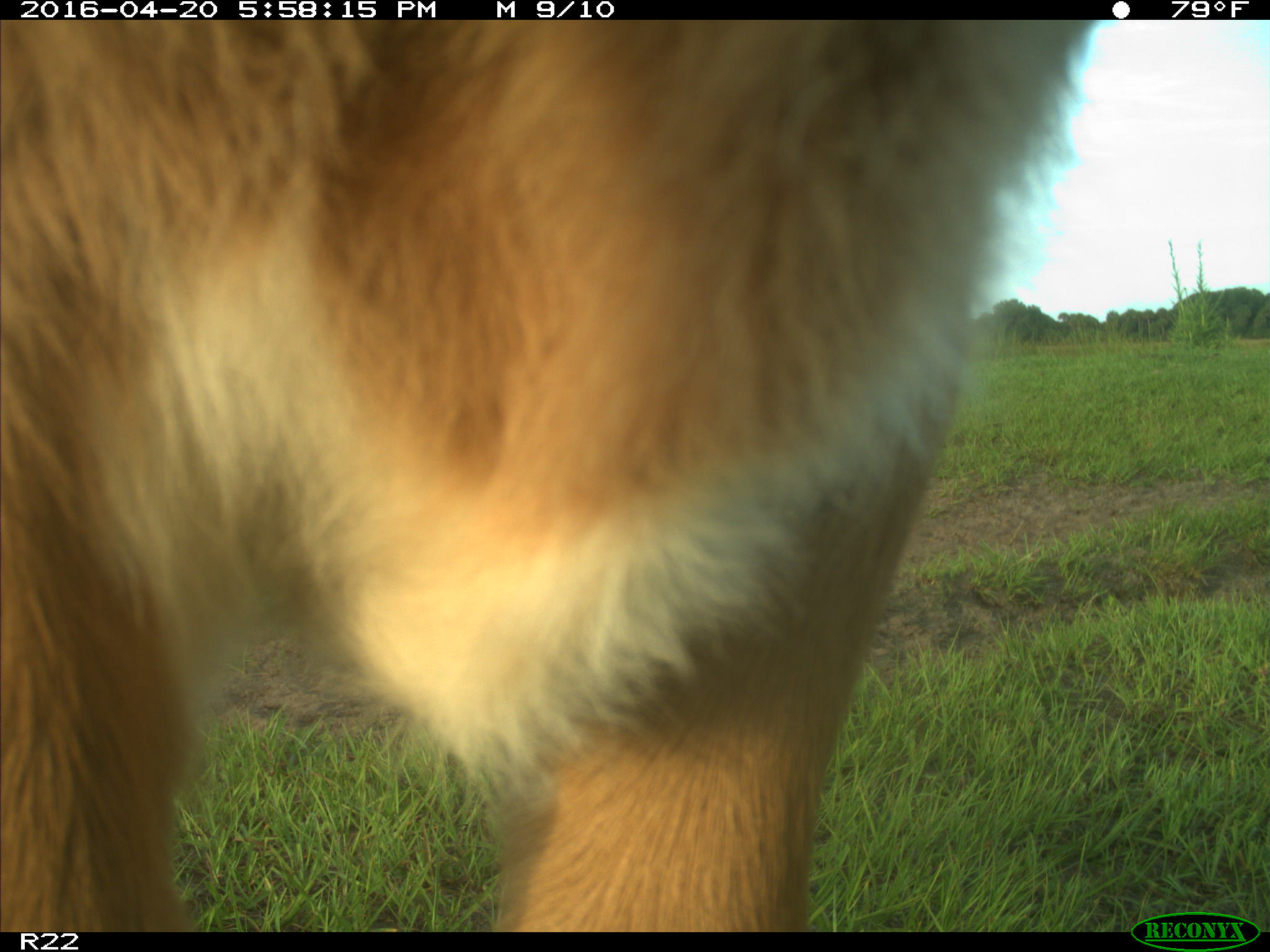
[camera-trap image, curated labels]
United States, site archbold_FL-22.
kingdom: Animalia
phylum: Chordata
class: Mammalia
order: Artiodactyla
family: Bovidae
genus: Bos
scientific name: Bos taurus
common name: domestic cow